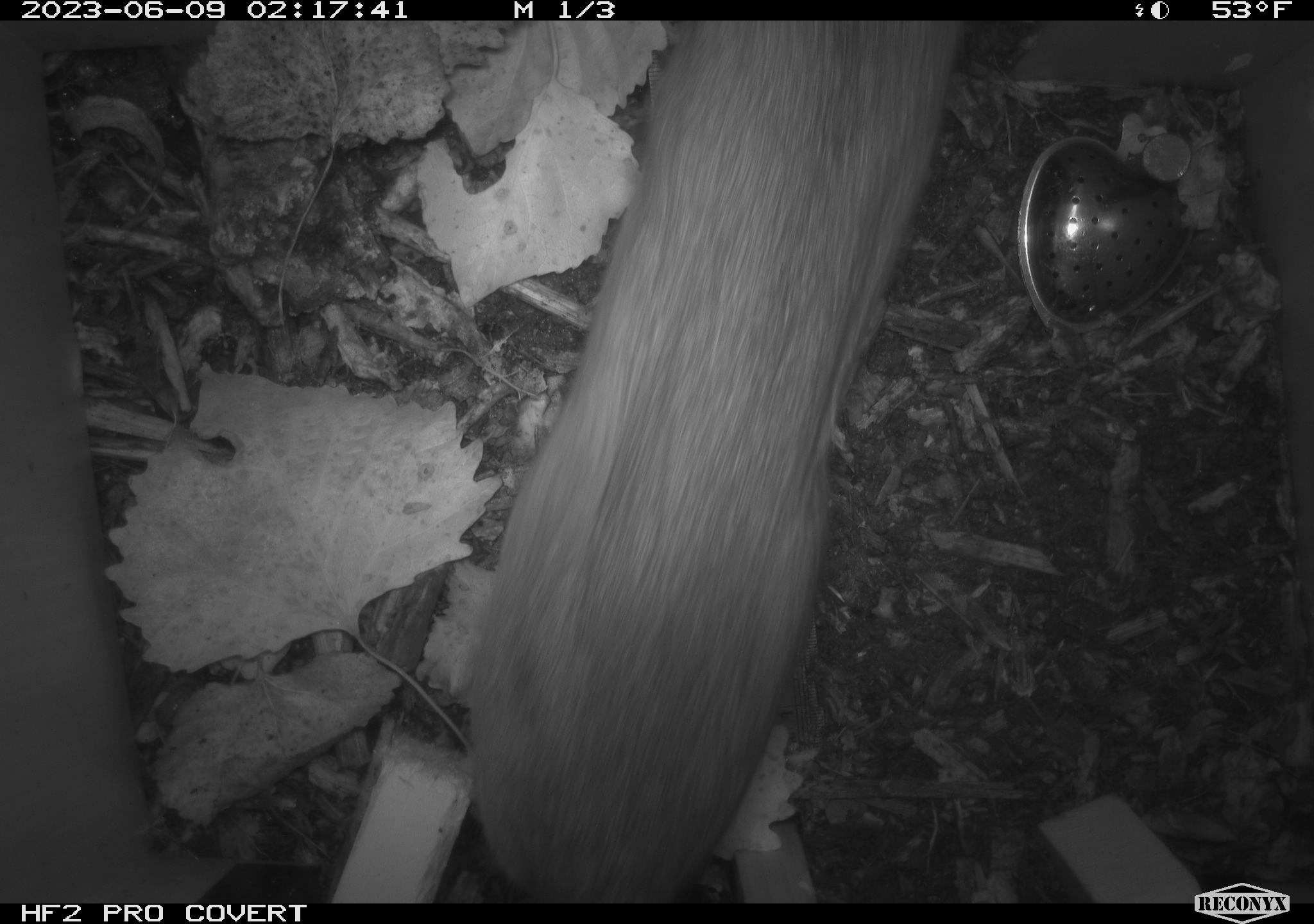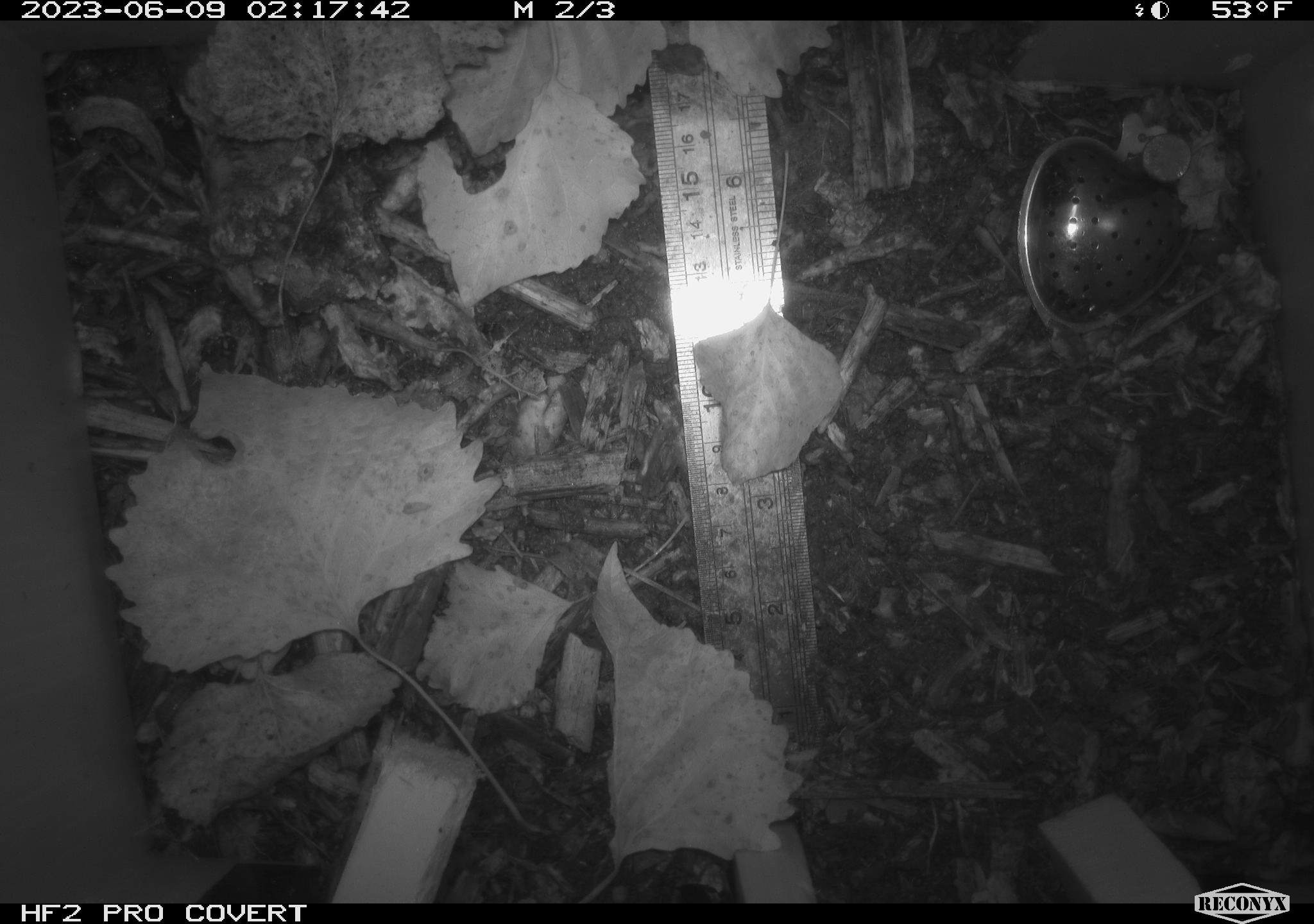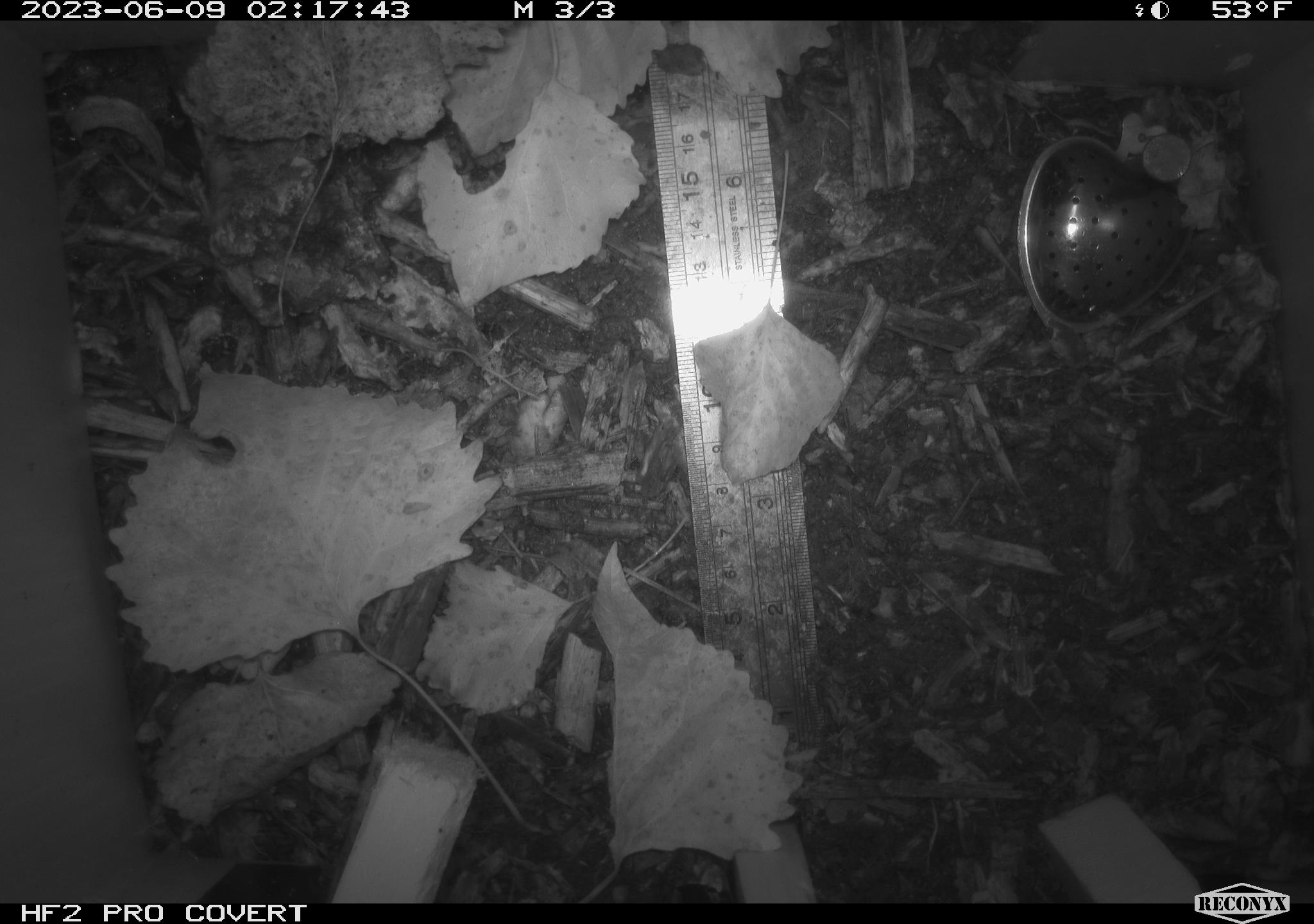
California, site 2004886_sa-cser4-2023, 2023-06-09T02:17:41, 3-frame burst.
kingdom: Animalia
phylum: Chordata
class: Mammalia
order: Rodentia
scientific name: Rodentia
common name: woodrat or rat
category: woodrat or rat species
Woodrat or rat species (woodrat or rat) (Rodentia).